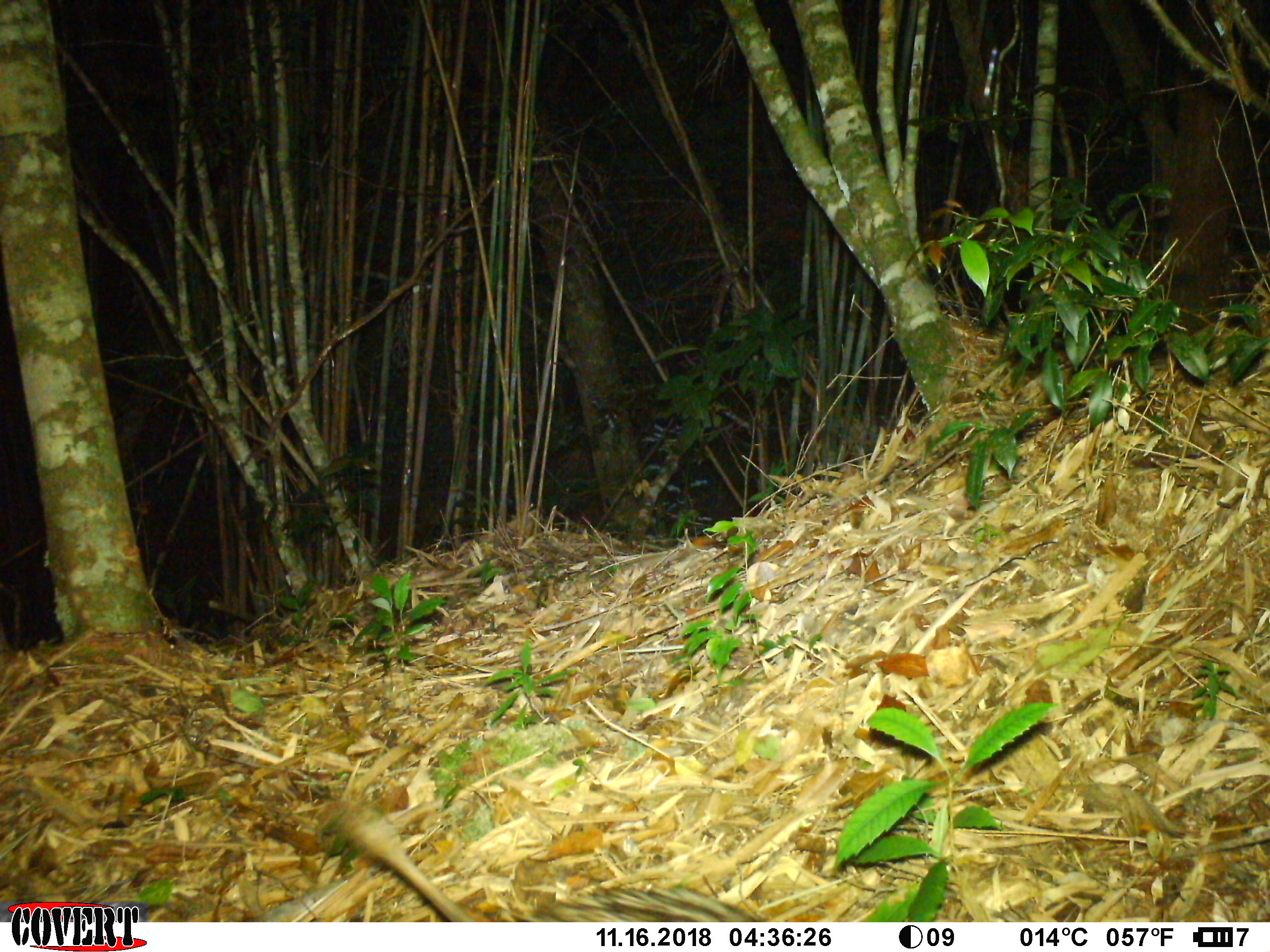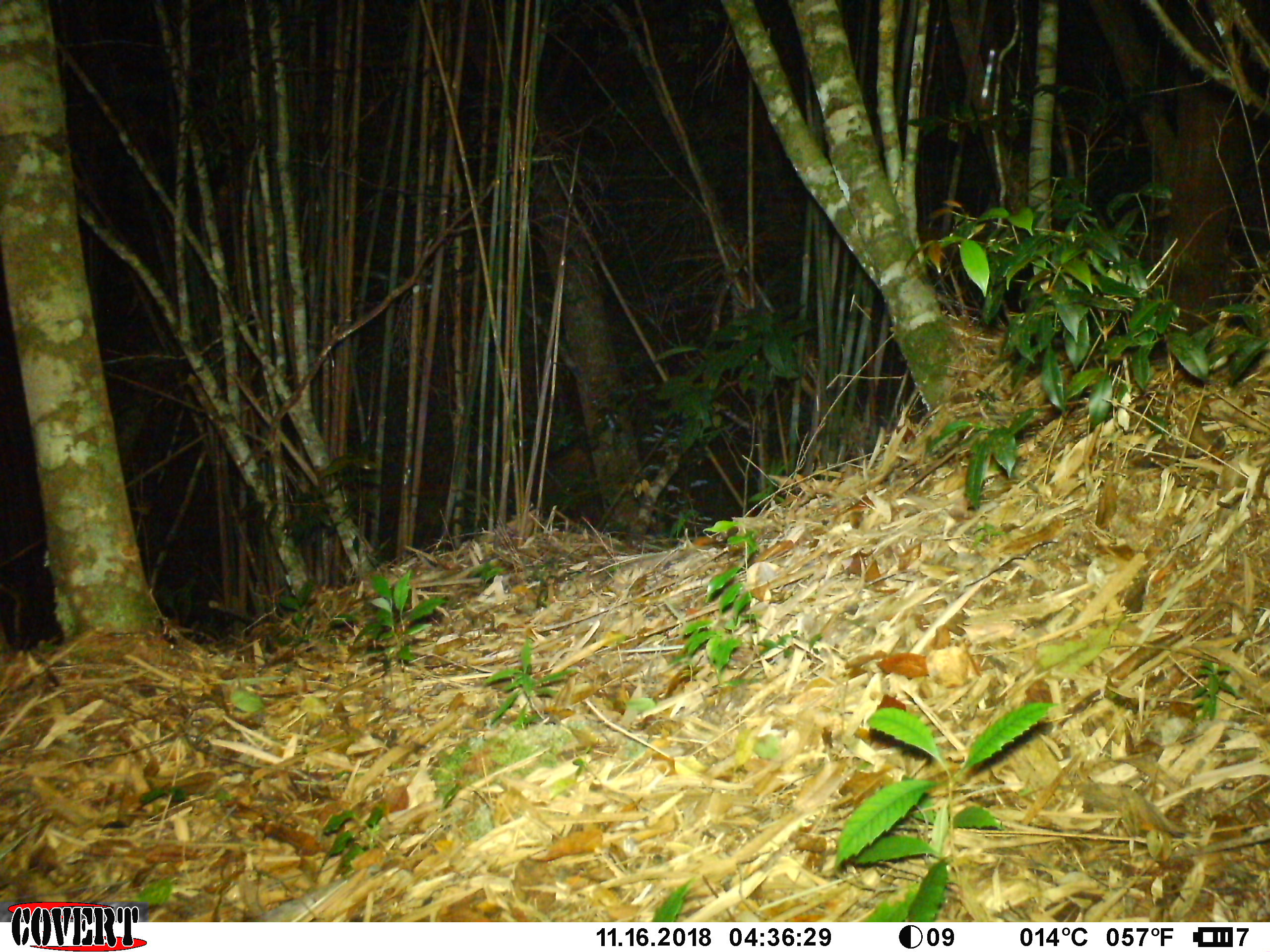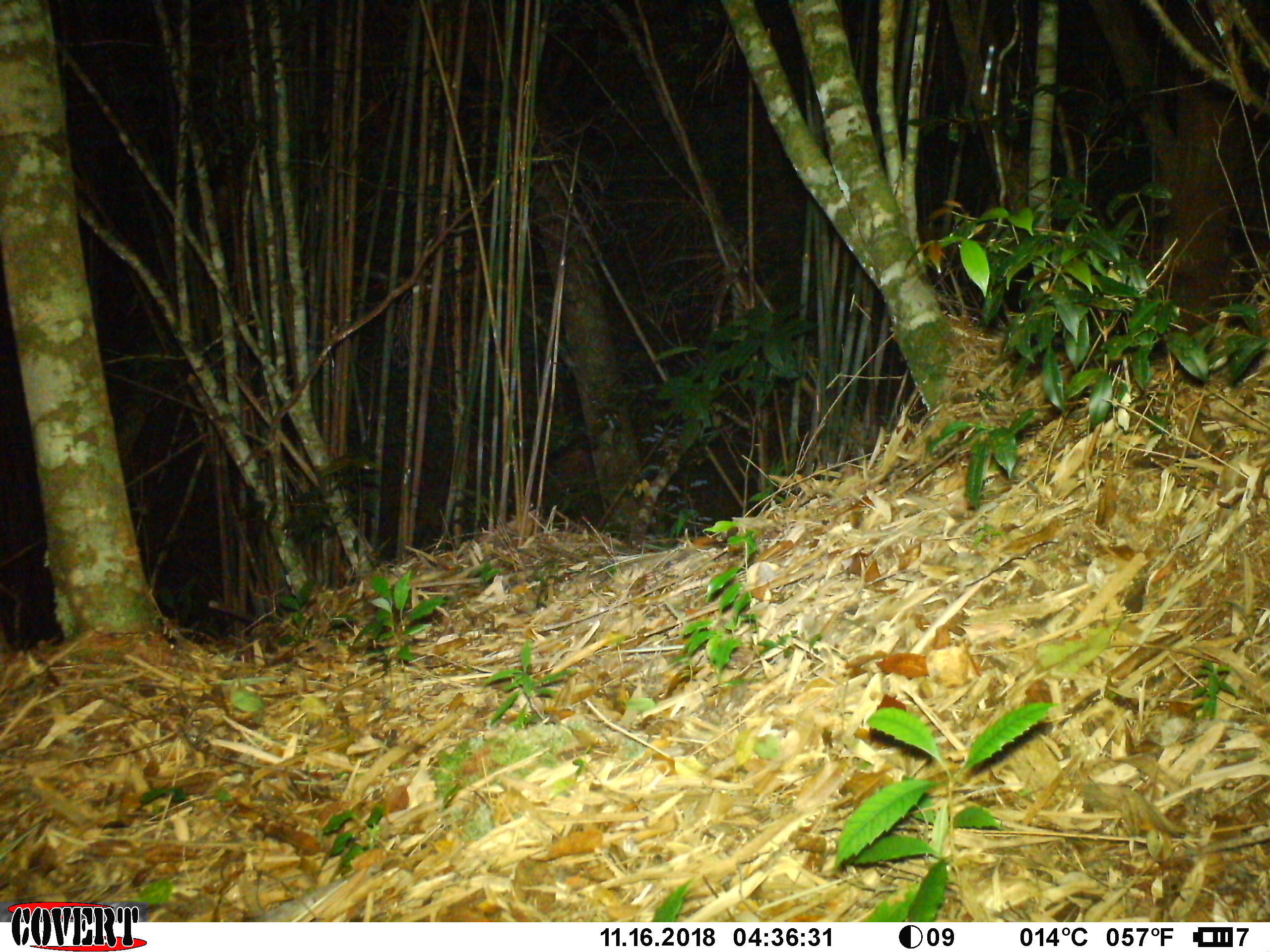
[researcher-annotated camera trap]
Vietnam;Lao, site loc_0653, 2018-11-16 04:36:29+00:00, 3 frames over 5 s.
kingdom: Animalia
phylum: Chordata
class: Mammalia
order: Rodentia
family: Hystricidae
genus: Atherurus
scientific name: Atherurus macrourus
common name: asiatic brush-tailed porcupine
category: asiatic brush tailed porcupine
Asiatic brush tailed porcupine (asiatic brush-tailed porcupine) (Atherurus macrourus). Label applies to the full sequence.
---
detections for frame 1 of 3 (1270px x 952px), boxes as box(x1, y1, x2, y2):
asiatic brush tailed porcupine: box(345, 806, 768, 922)